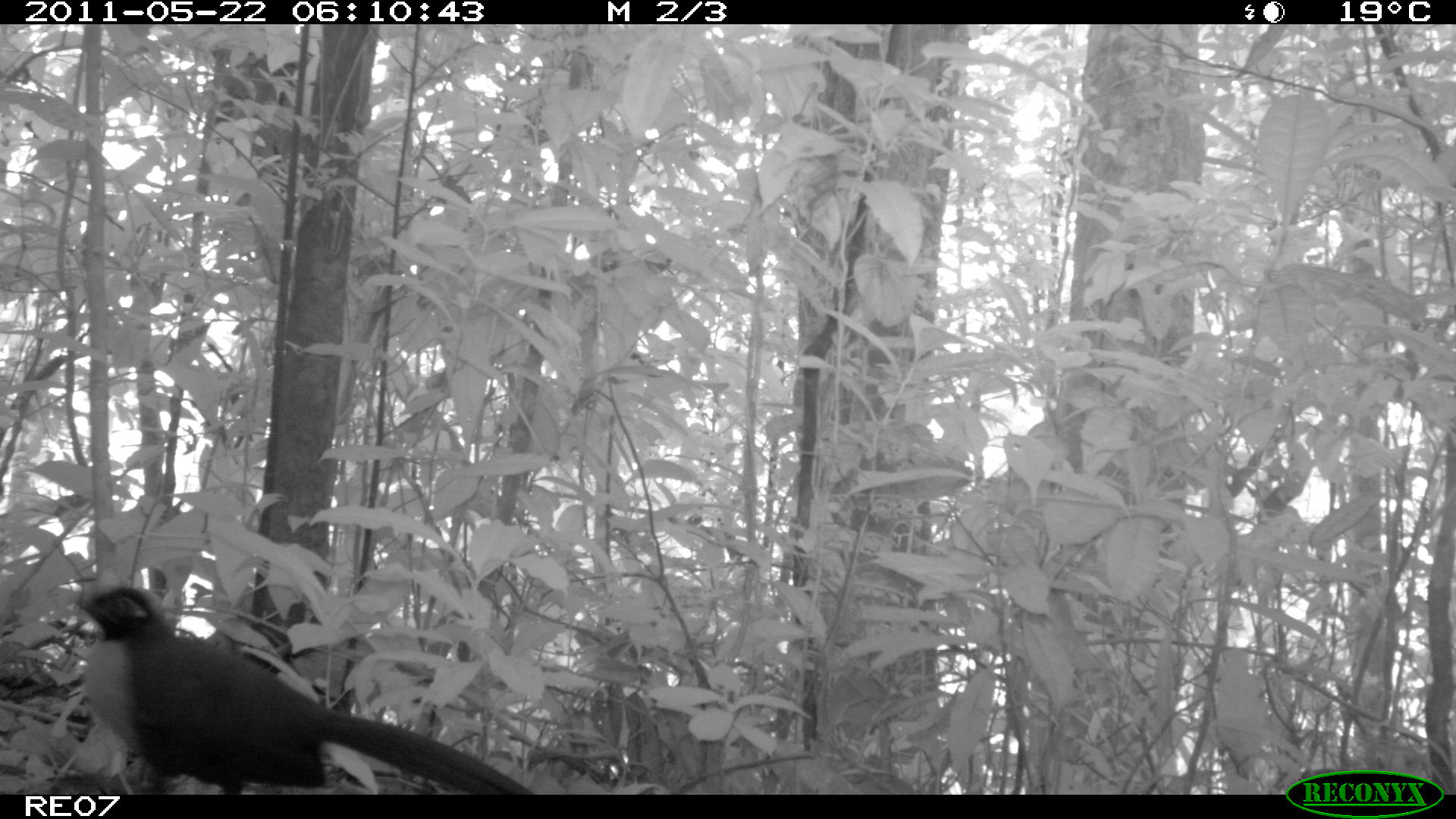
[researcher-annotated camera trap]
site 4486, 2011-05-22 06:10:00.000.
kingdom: Animalia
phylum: Chordata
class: Aves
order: Cuculiformes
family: Cuculidae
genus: Coua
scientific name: Coua serriana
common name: red-breasted coua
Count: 1.